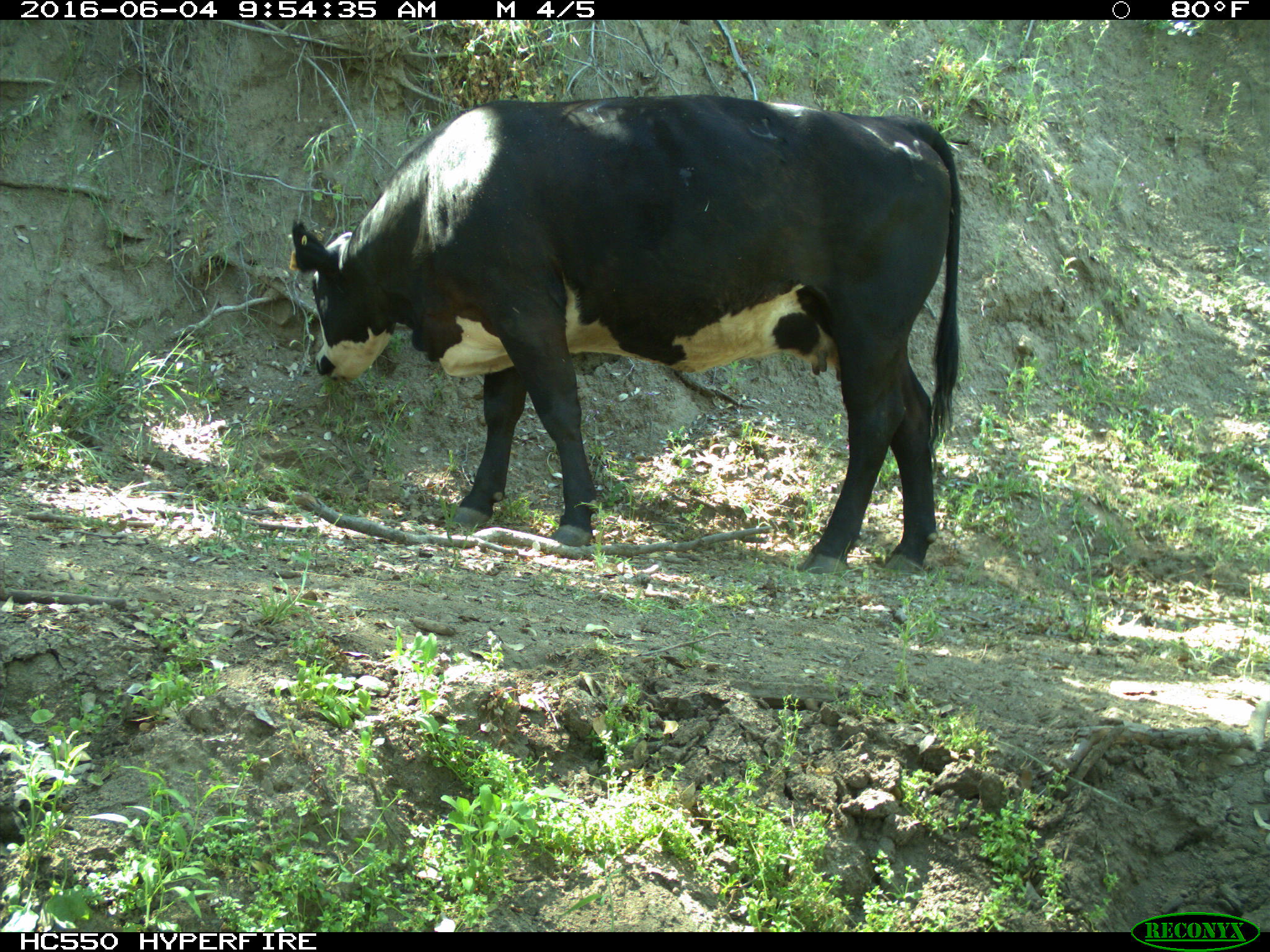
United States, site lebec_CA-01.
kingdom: Animalia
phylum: Chordata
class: Mammalia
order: Artiodactyla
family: Bovidae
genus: Bos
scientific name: Bos taurus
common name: domestic cow